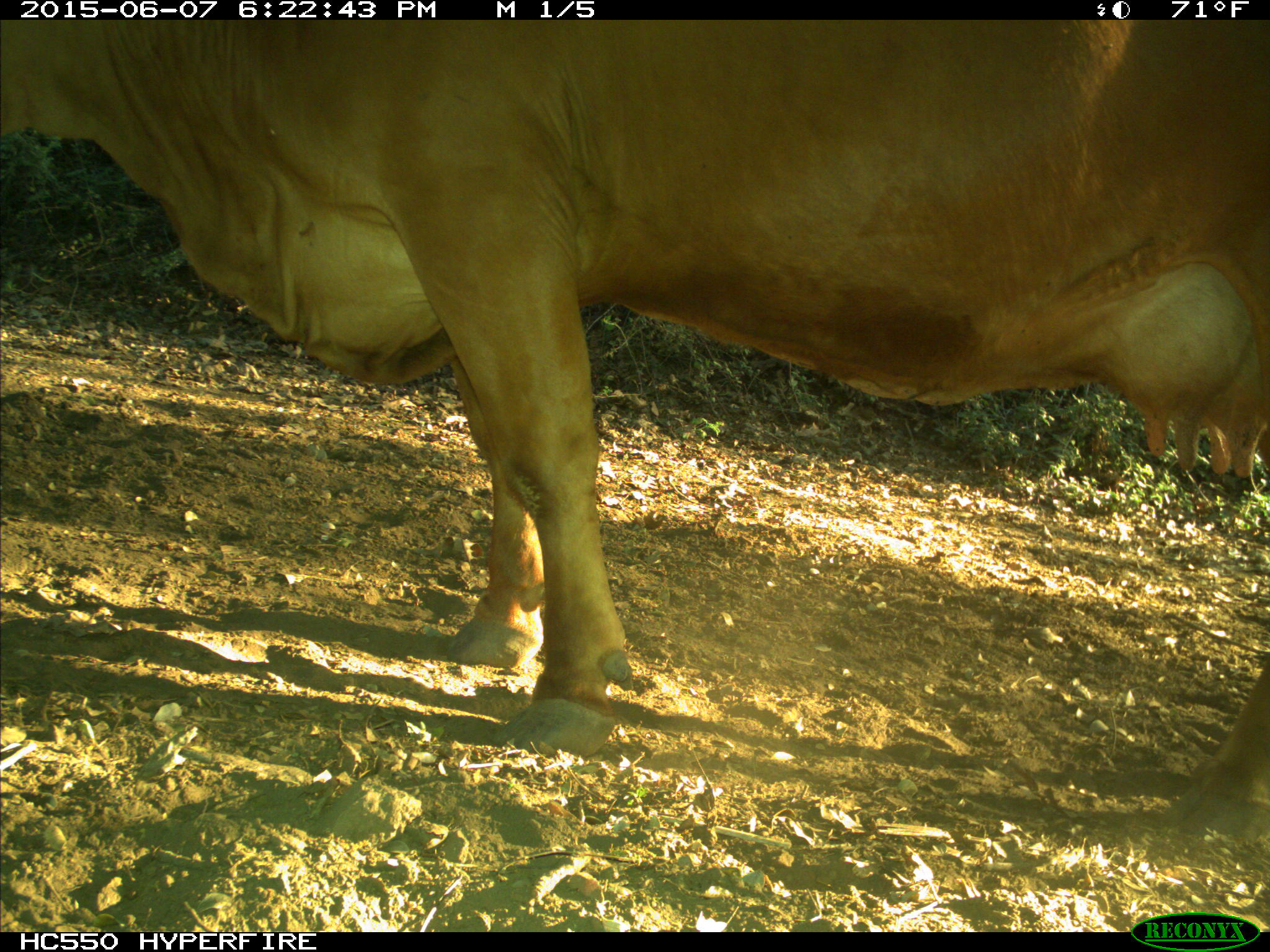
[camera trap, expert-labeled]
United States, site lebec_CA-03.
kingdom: Animalia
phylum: Chordata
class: Mammalia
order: Artiodactyla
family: Bovidae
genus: Bos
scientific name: Bos taurus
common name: domestic cow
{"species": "Bos taurus (domestic cow)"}